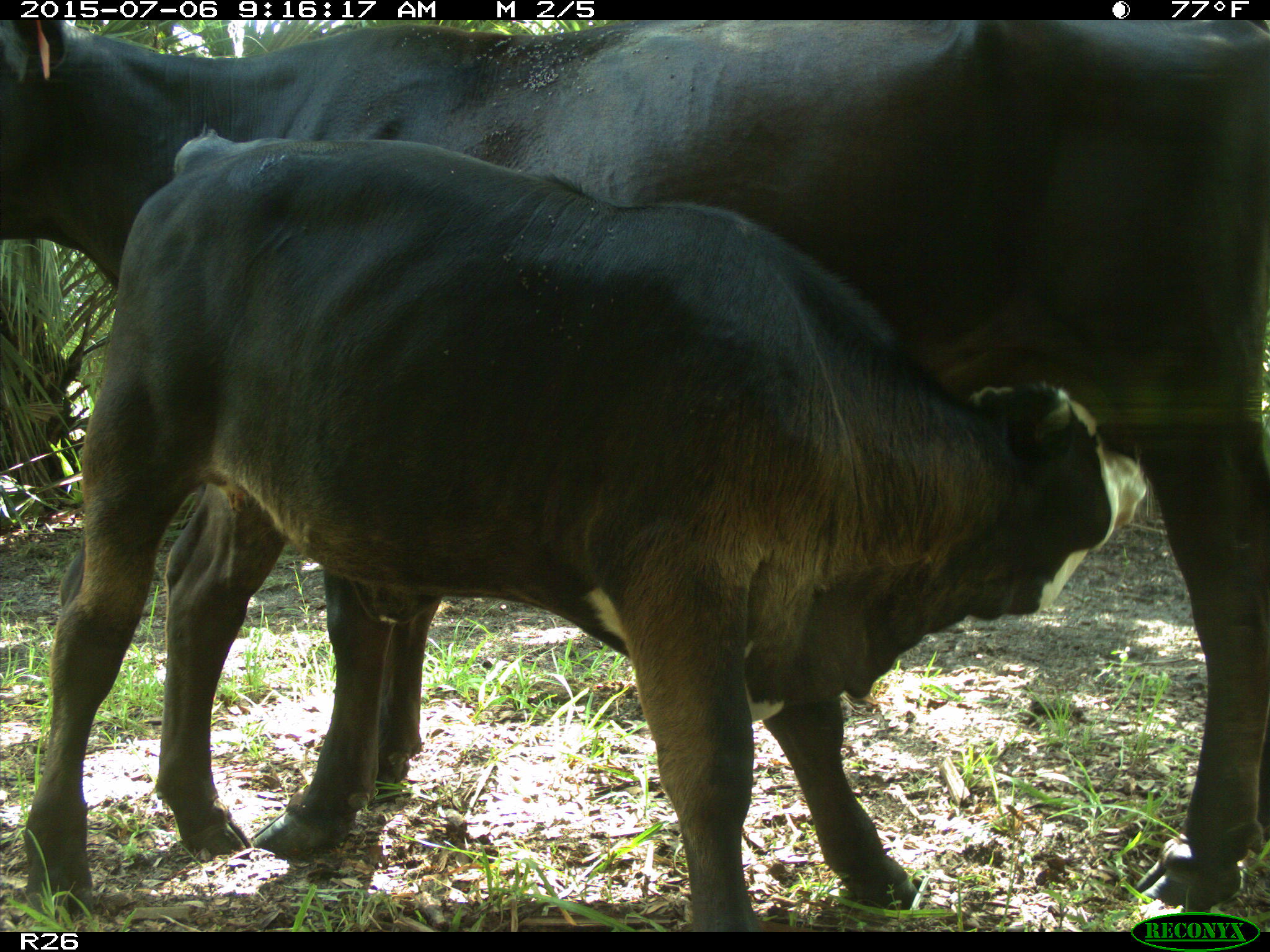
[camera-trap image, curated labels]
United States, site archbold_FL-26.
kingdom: Animalia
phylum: Chordata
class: Mammalia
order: Artiodactyla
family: Bovidae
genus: Bos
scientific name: Bos taurus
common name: domestic cow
Bos taurus (domestic cow).